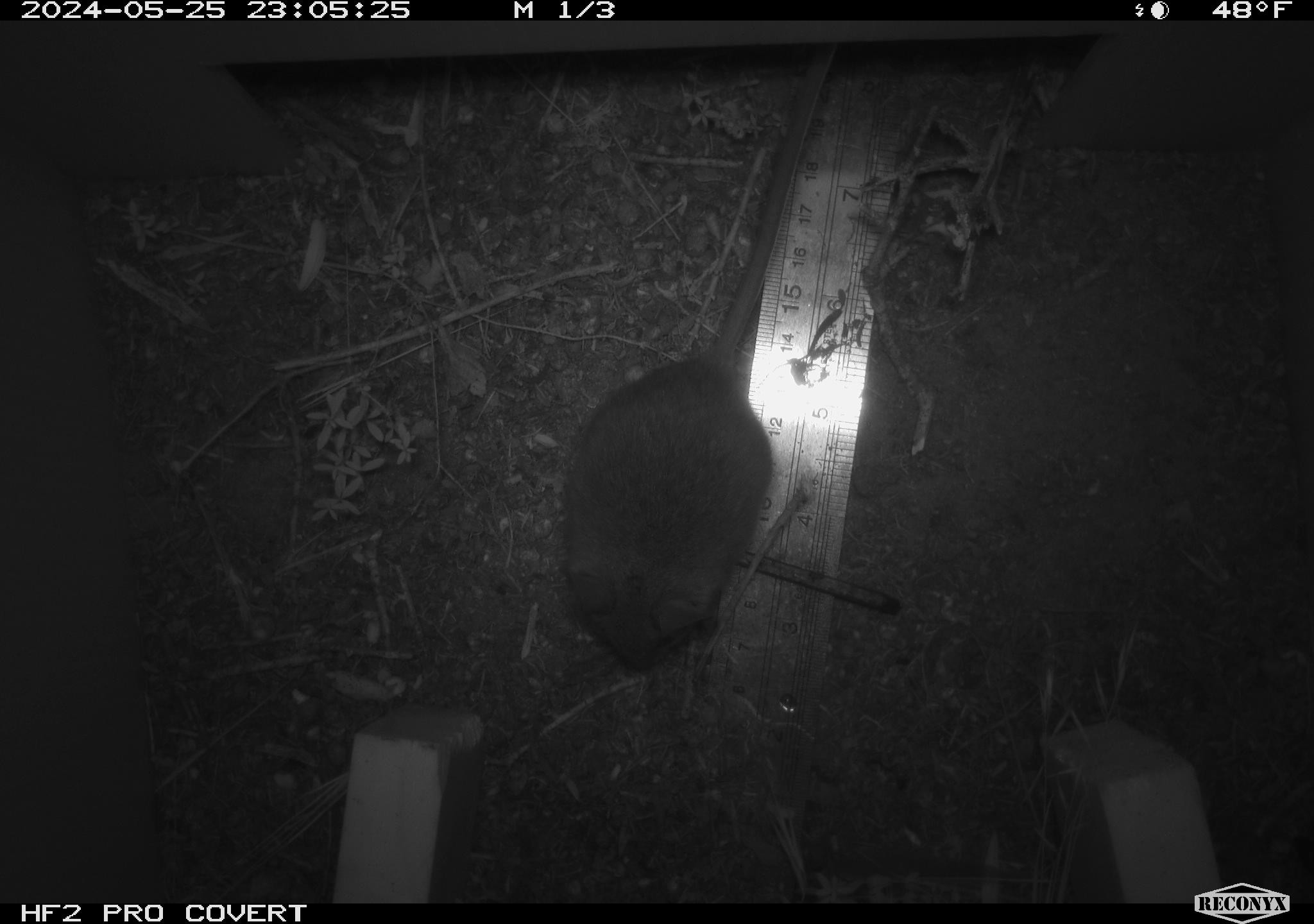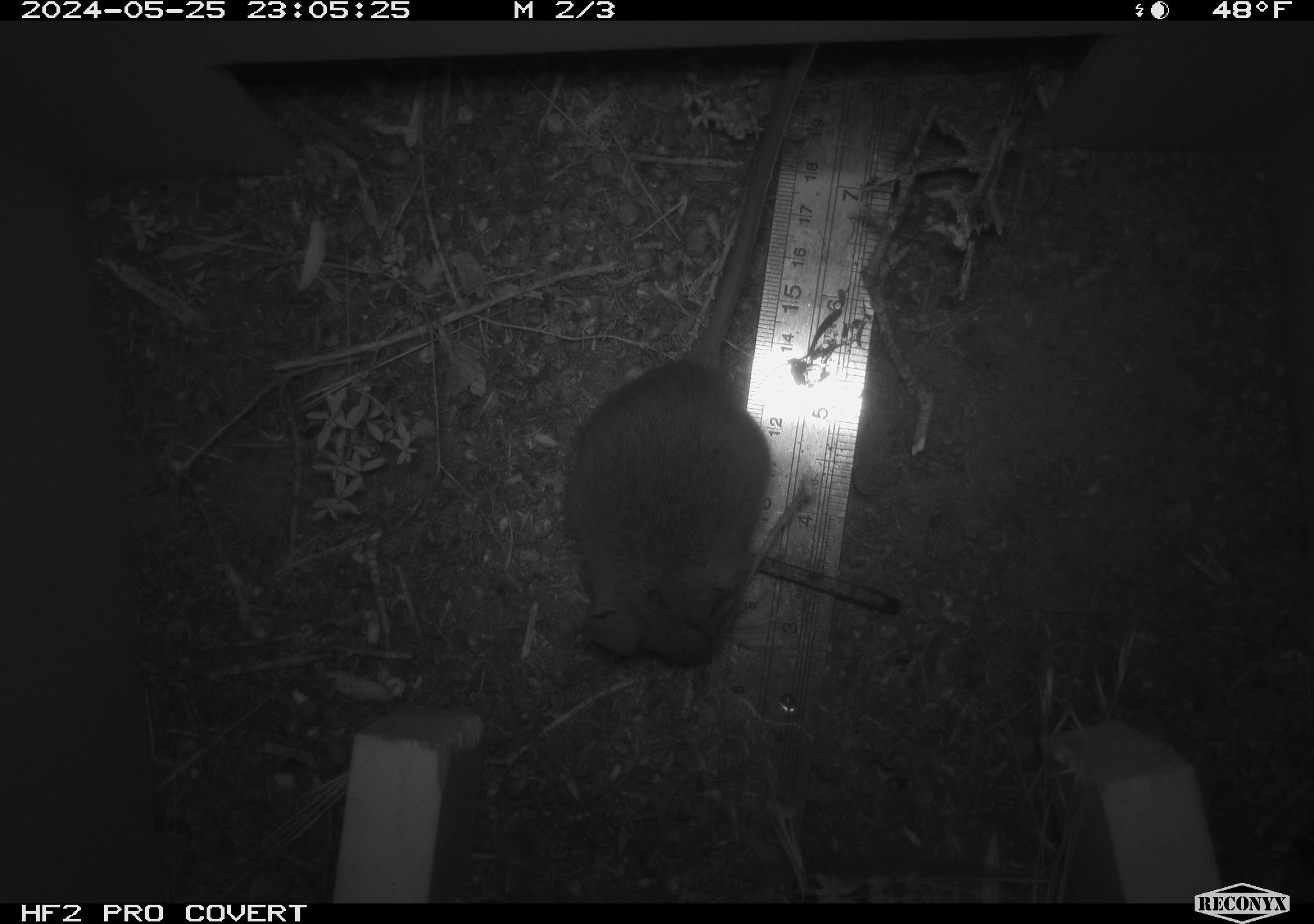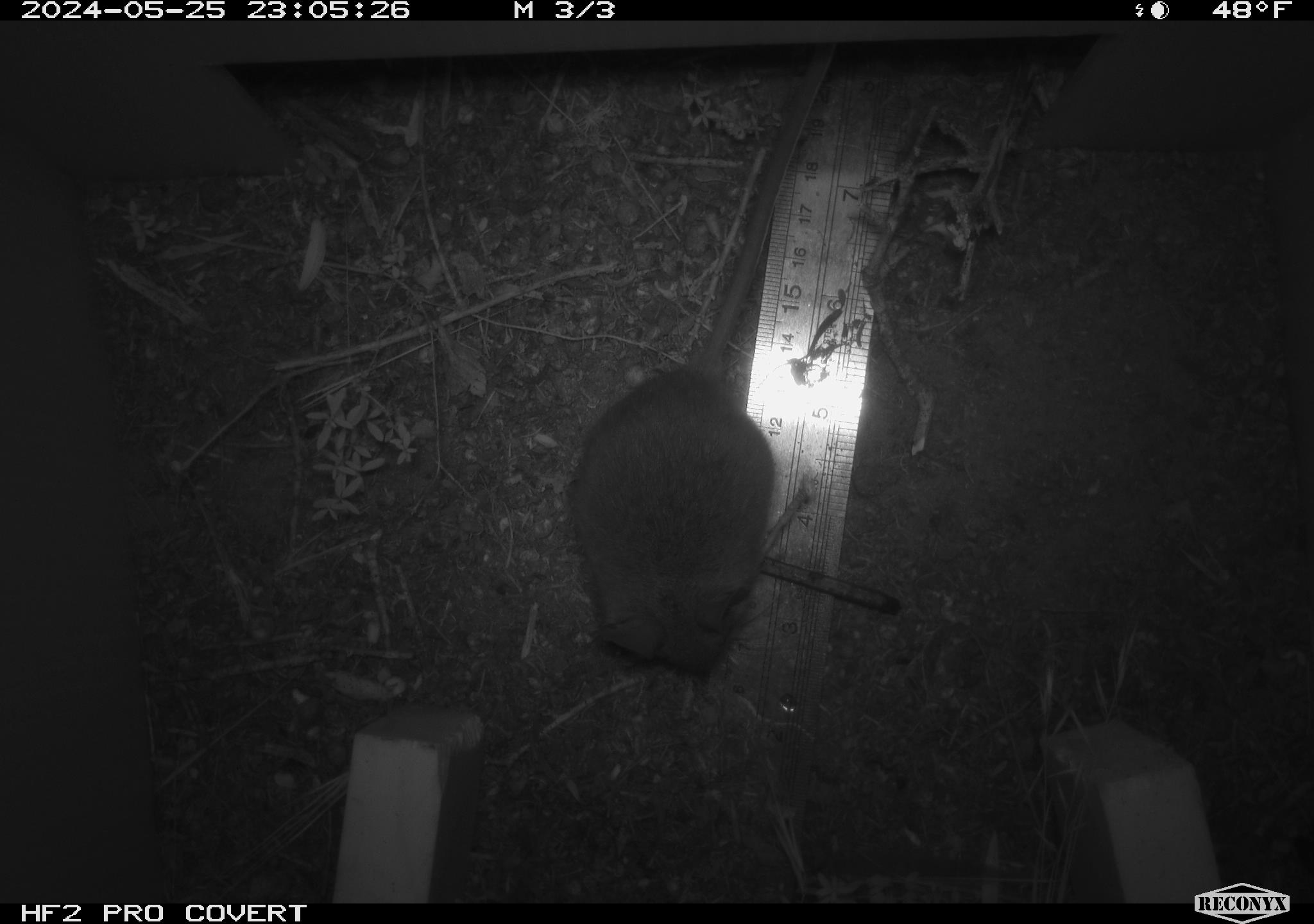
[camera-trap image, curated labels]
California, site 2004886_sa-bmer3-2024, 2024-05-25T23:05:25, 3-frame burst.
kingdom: Animalia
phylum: Chordata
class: Mammalia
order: Rodentia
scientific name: Rodentia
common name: mouse species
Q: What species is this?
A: Mouse species (Rodentia).